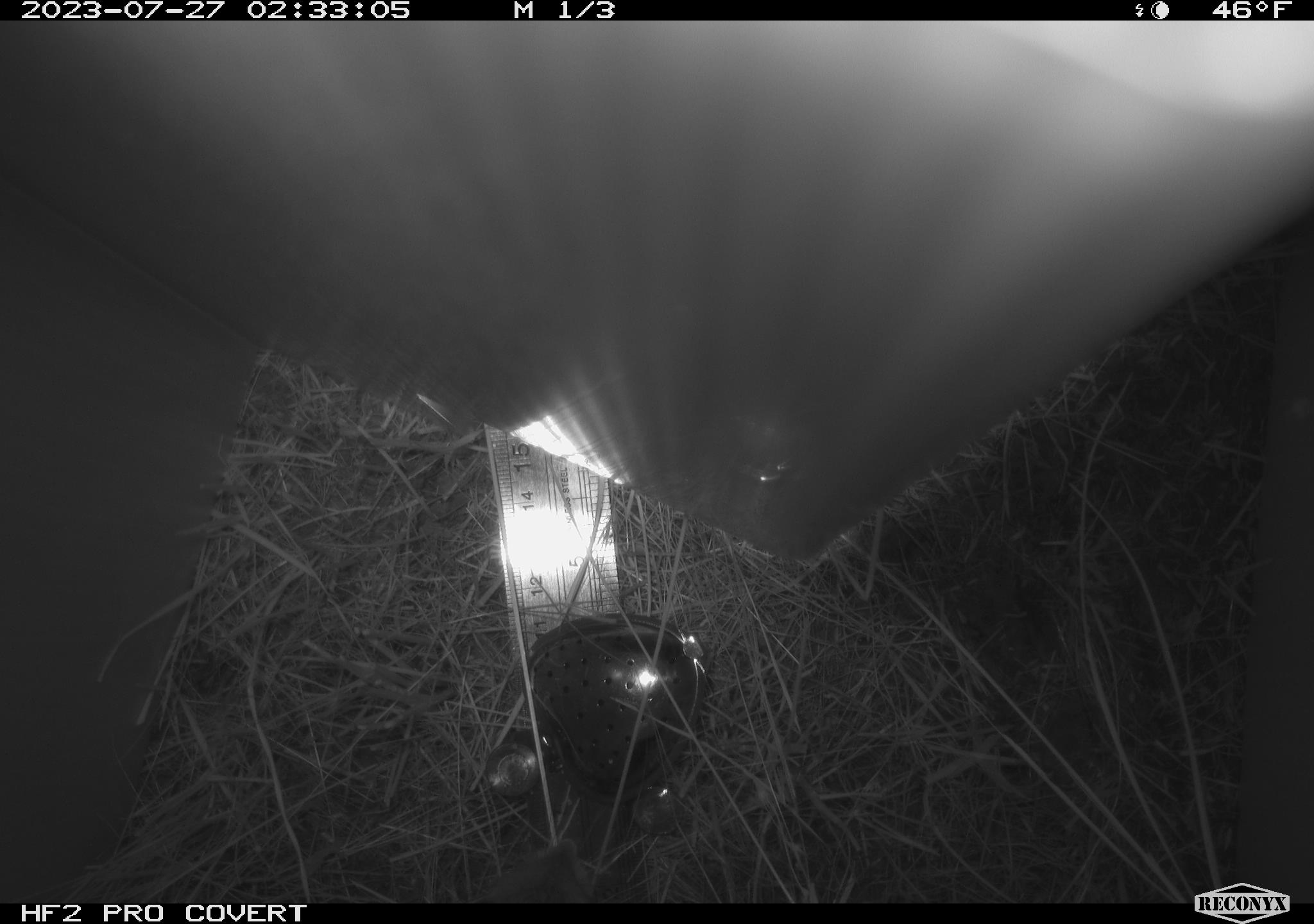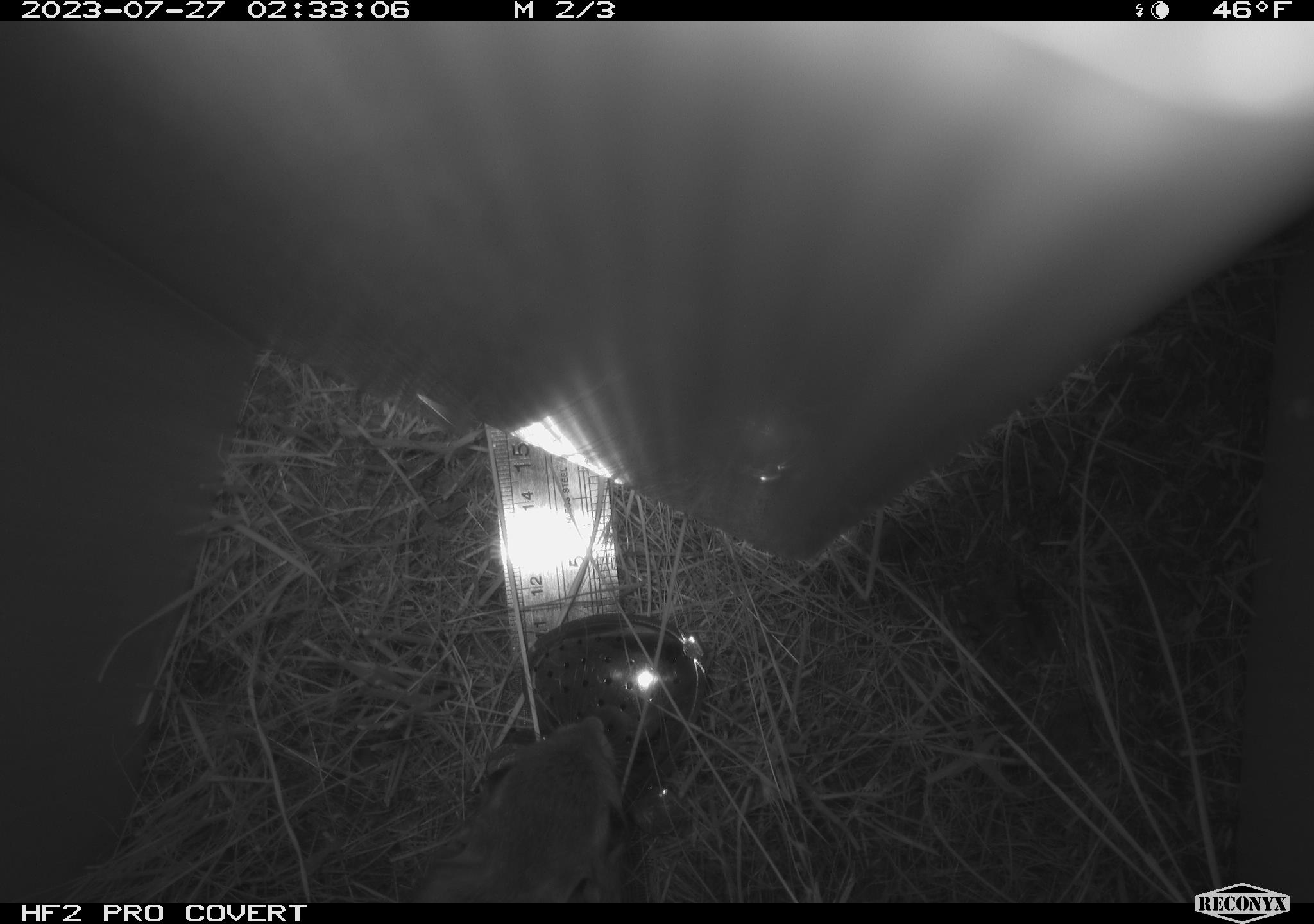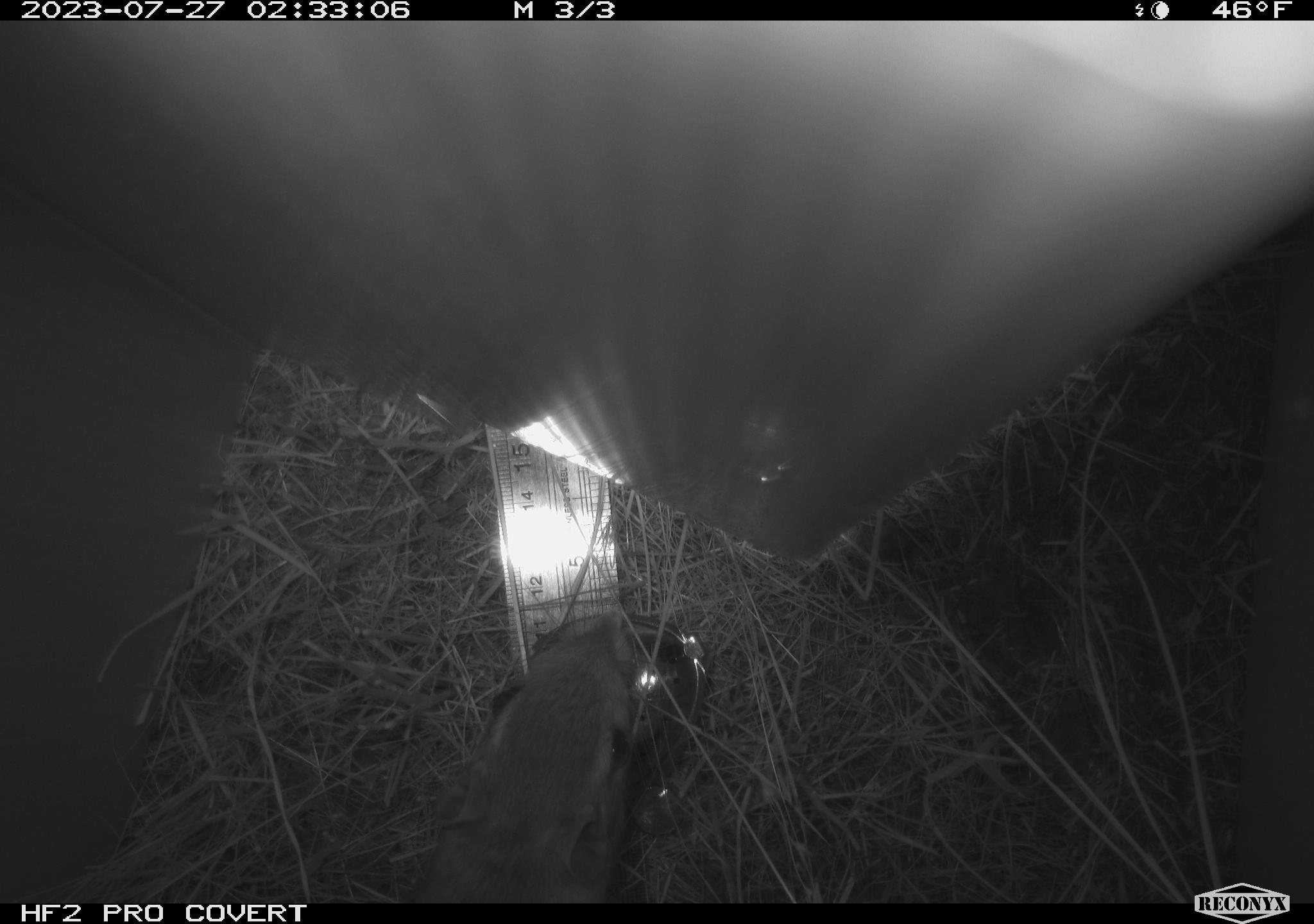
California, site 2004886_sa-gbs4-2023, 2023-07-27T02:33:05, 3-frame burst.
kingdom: Animalia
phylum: Chordata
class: Mammalia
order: Rodentia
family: Heteromyidae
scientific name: Heteromyidae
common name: kangaroo rats and pocket mice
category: heteromyidae family